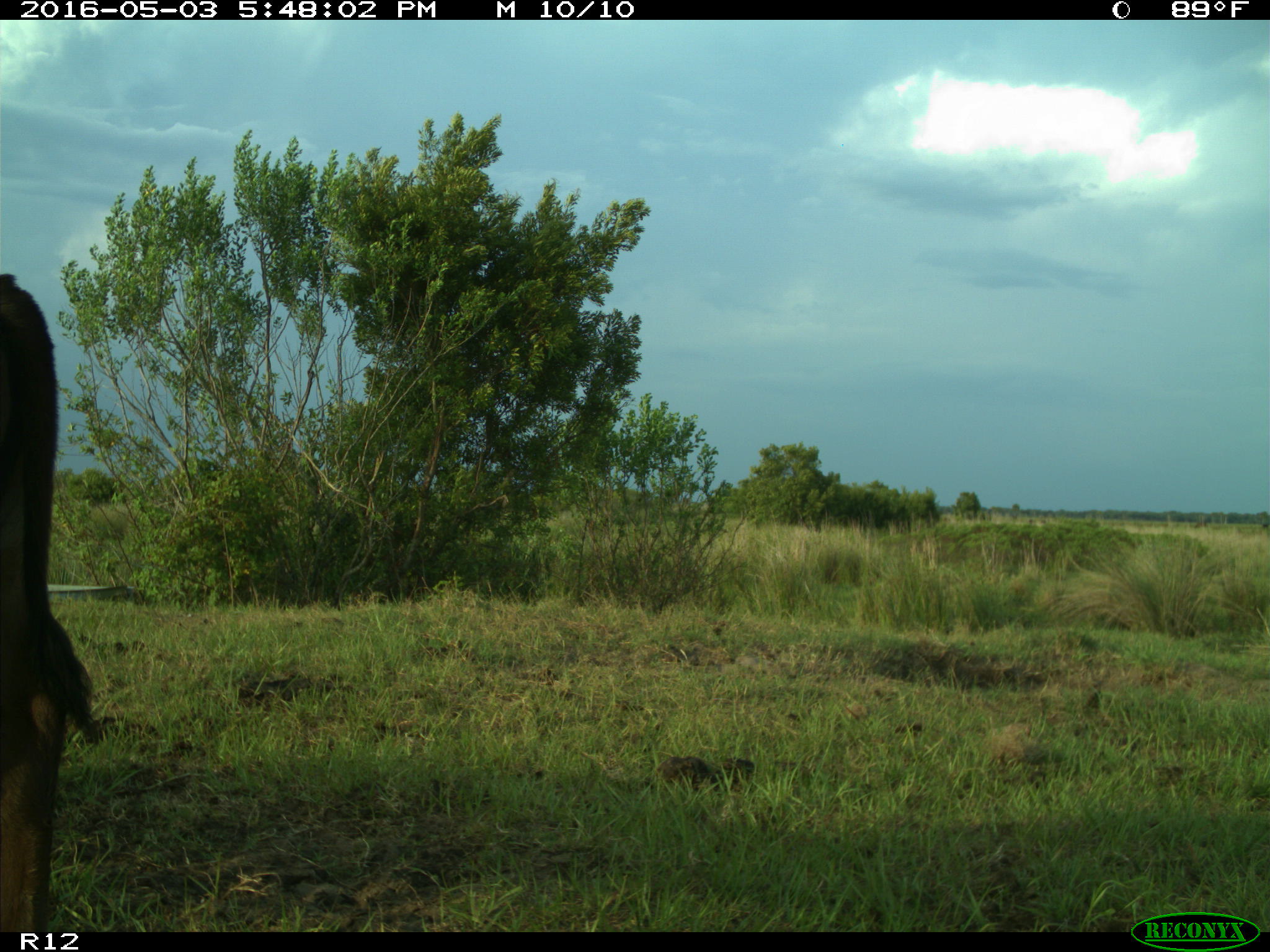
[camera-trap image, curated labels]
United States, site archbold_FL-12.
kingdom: Animalia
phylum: Chordata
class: Mammalia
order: Artiodactyla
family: Bovidae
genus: Bos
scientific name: Bos taurus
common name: domestic cow